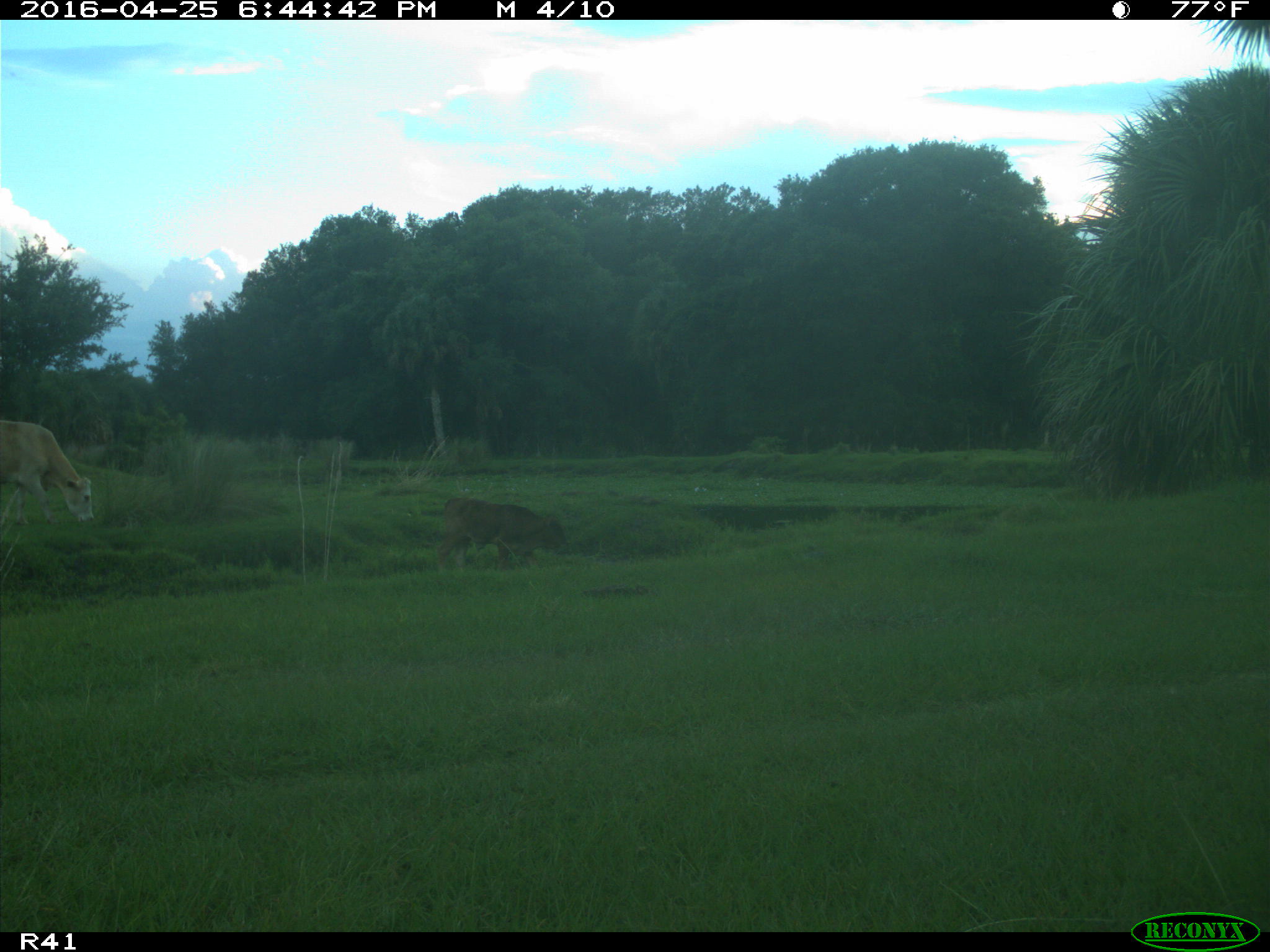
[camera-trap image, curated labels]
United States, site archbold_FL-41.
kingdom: Animalia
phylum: Chordata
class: Mammalia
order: Artiodactyla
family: Bovidae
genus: Bos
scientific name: Bos taurus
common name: domestic cow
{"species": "Bos taurus (domestic cow)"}